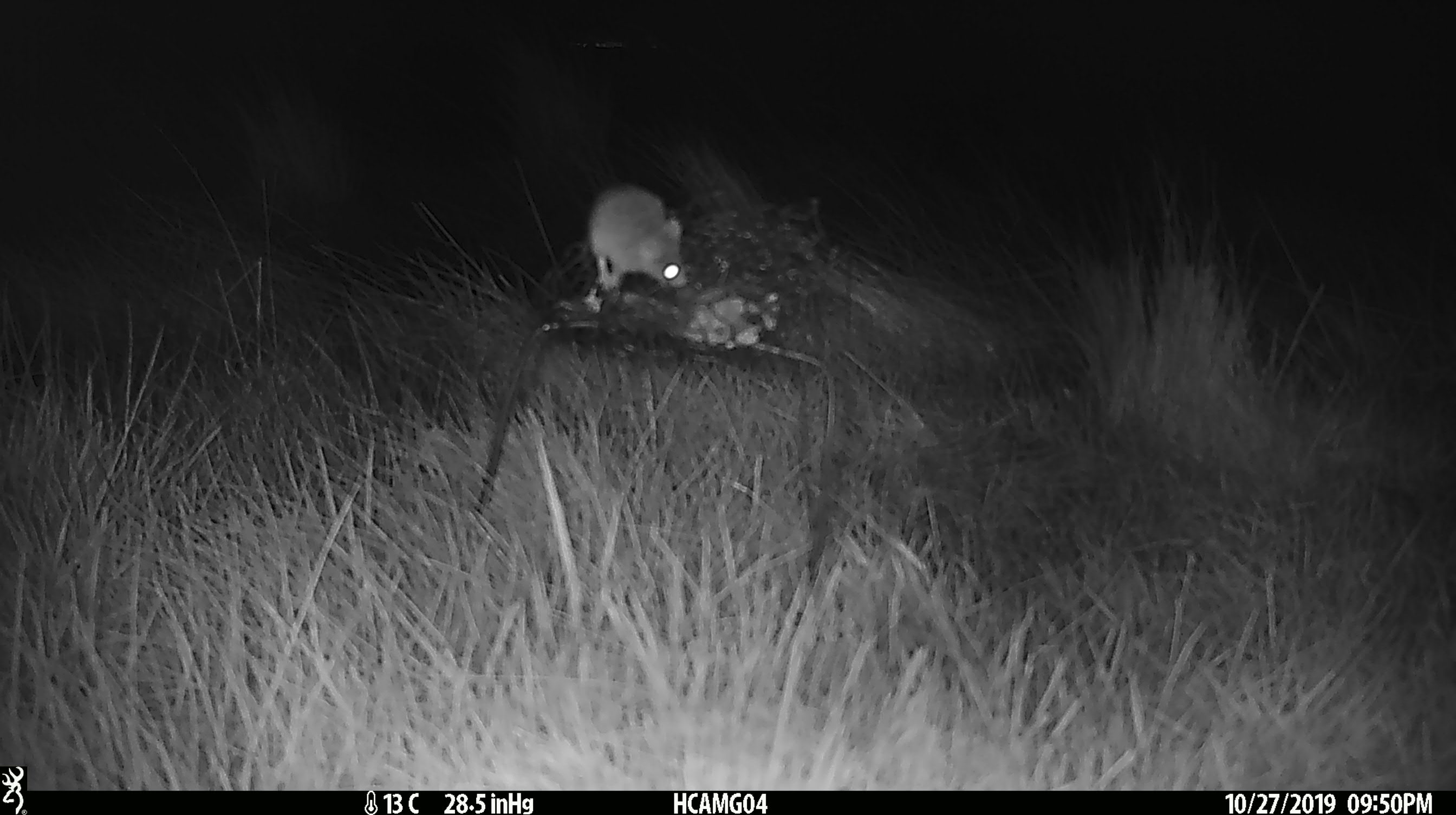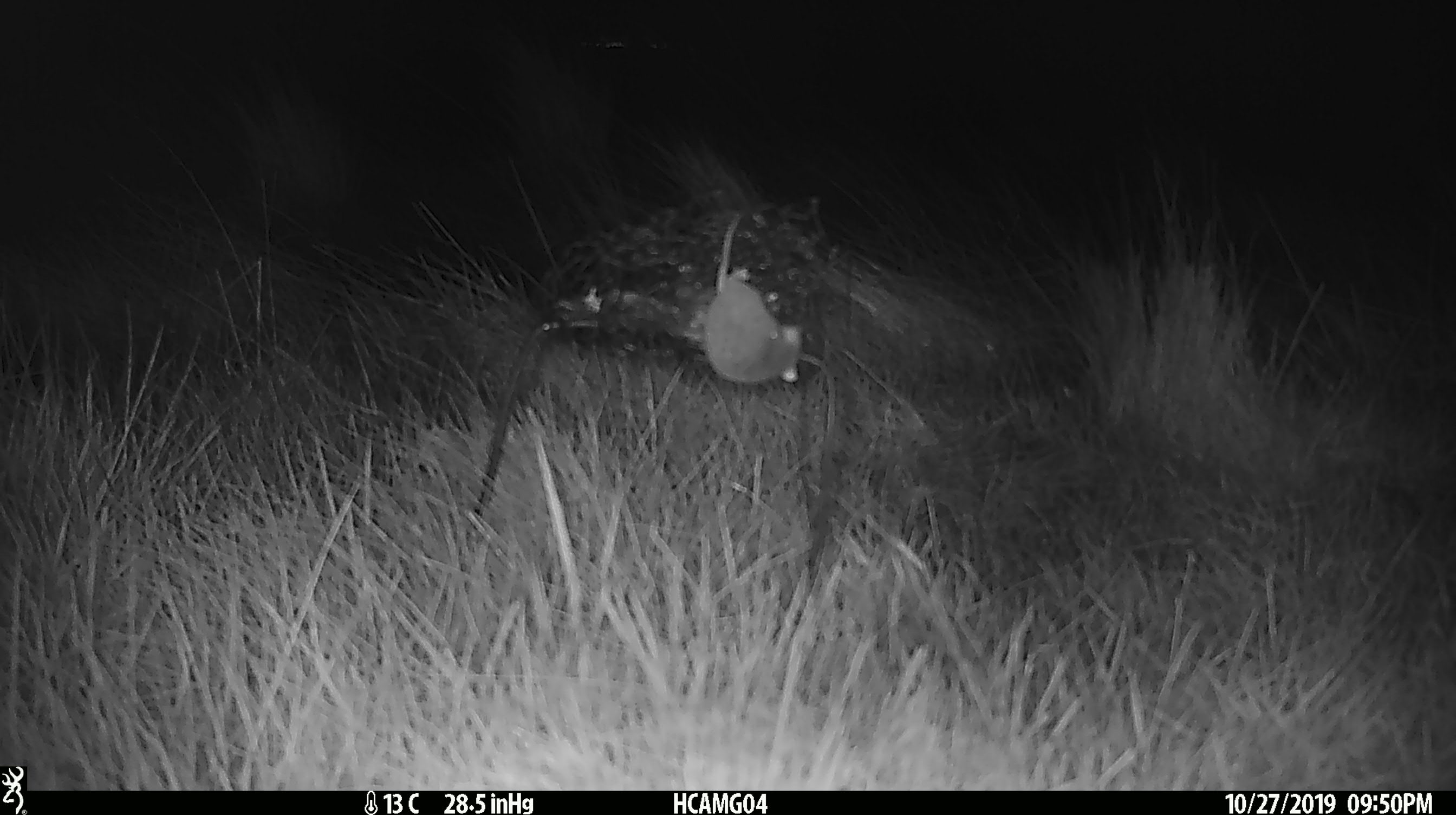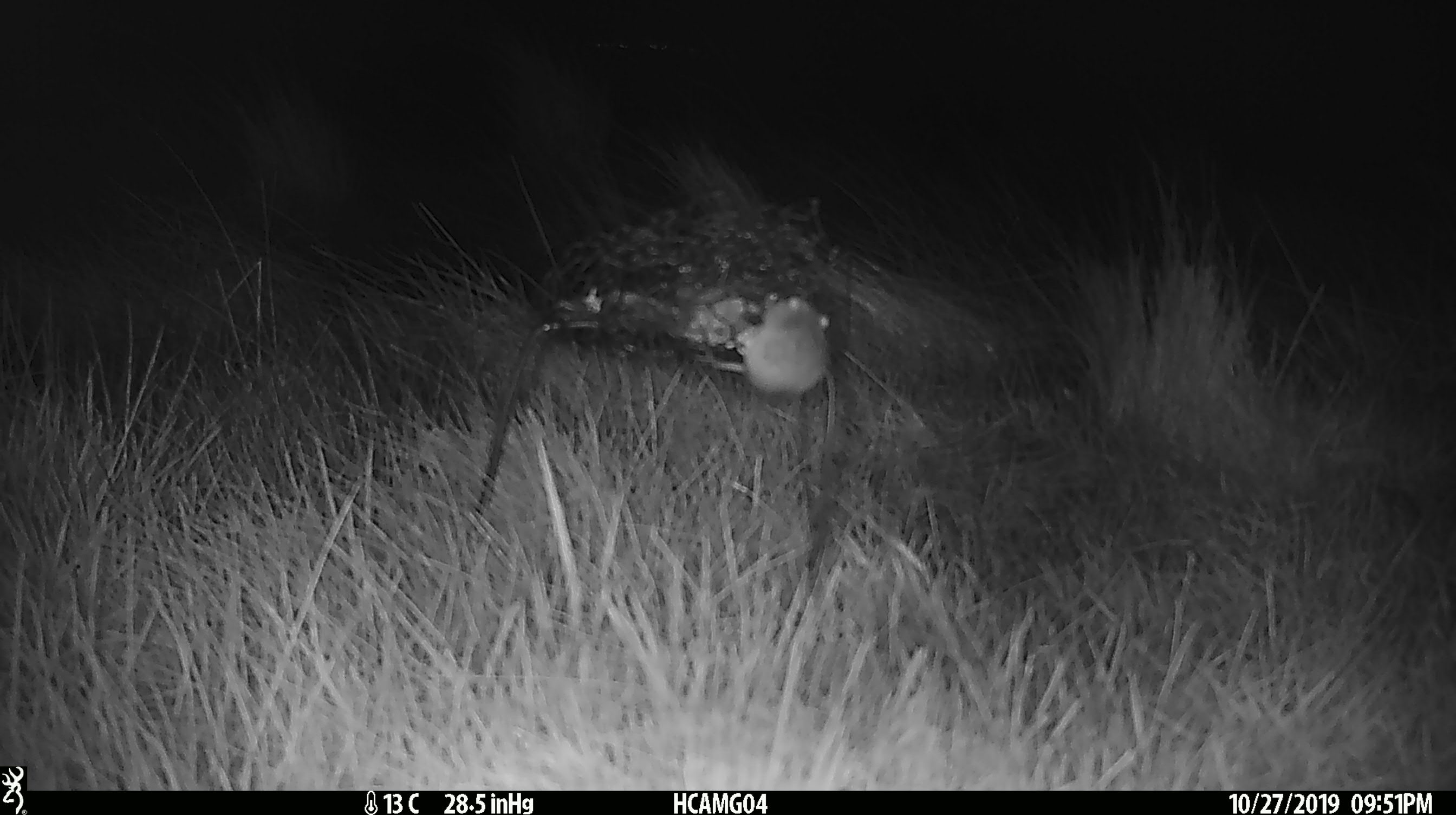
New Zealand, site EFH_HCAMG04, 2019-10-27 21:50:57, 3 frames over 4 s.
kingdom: Animalia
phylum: Chordata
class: Mammalia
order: Rodentia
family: Muridae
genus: Mus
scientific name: Mus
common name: mouse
Mouse (Mus).